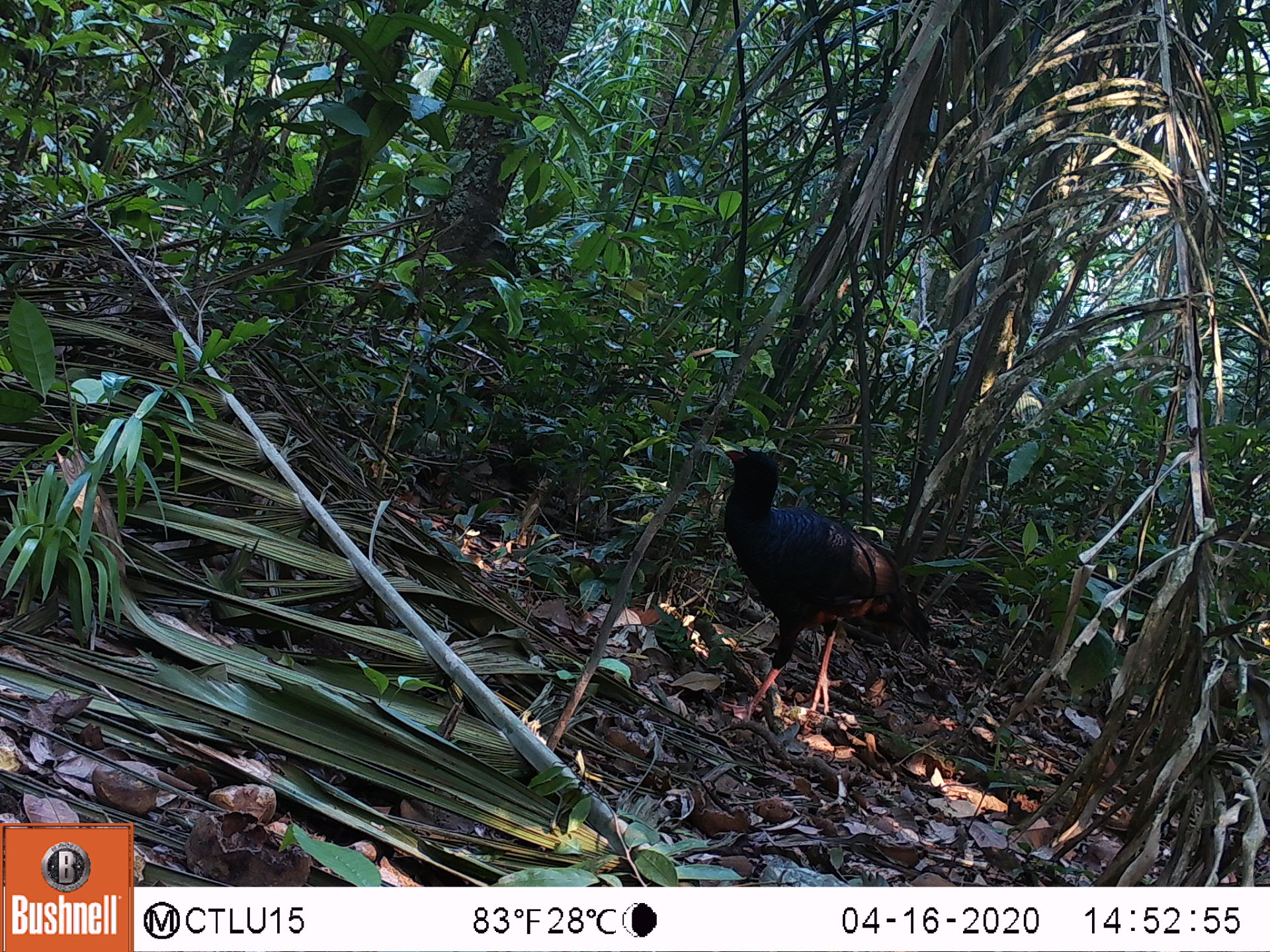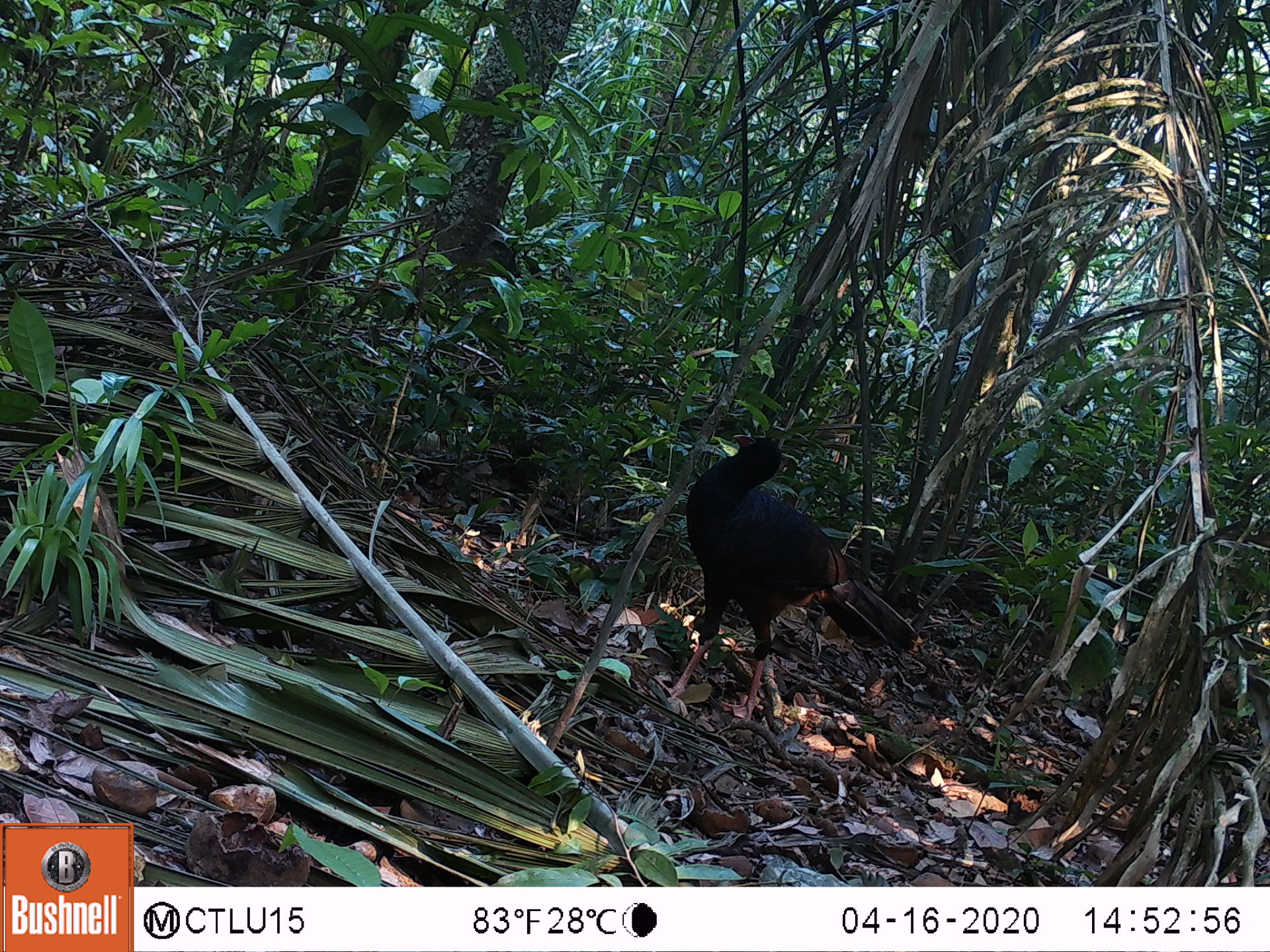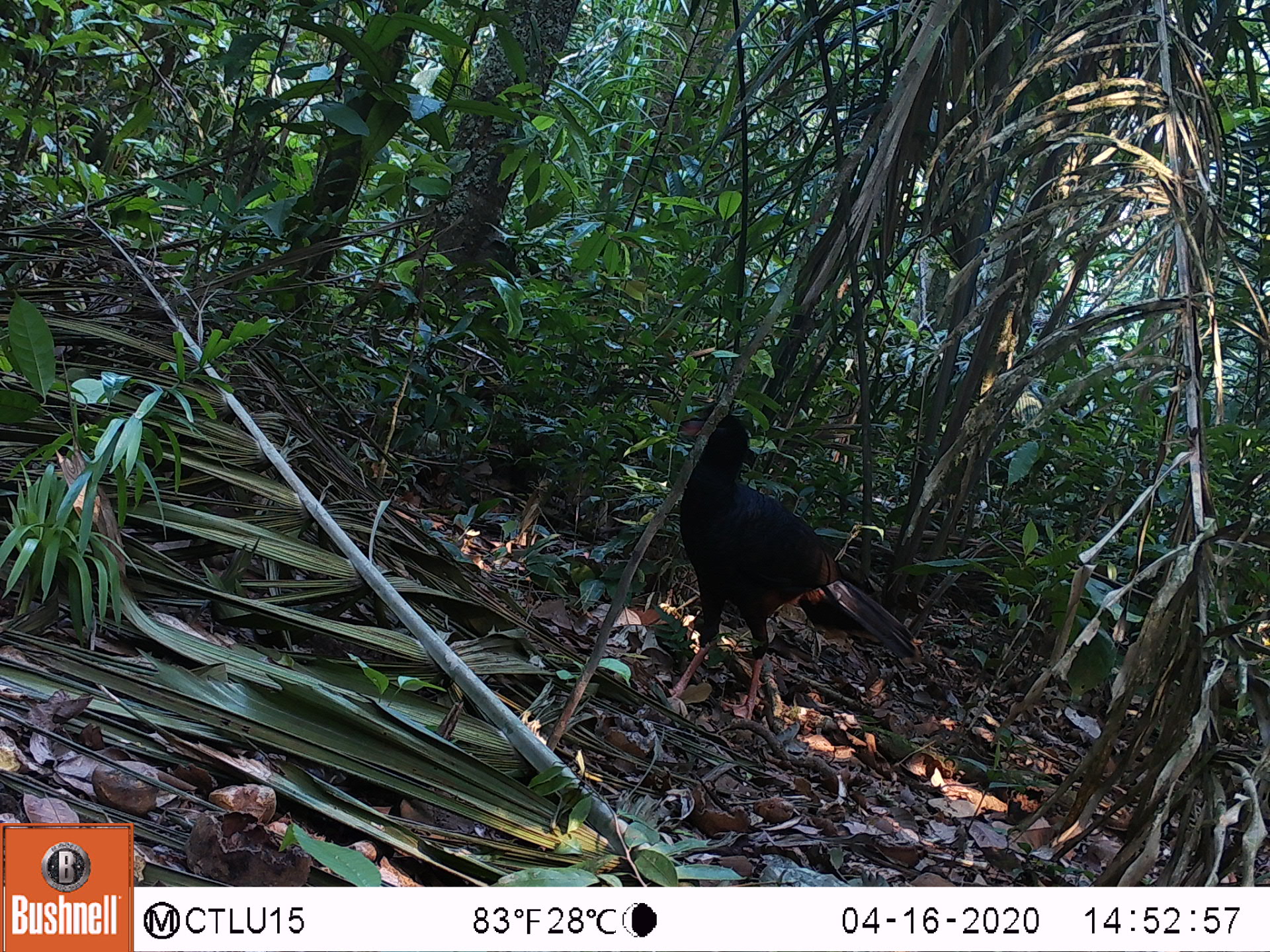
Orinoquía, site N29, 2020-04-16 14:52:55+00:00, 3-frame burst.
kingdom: Animalia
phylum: Chordata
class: Aves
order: Galliformes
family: Cracidae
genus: Mitu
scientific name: Mitu salvini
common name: salvin's currasow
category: salvins curassow